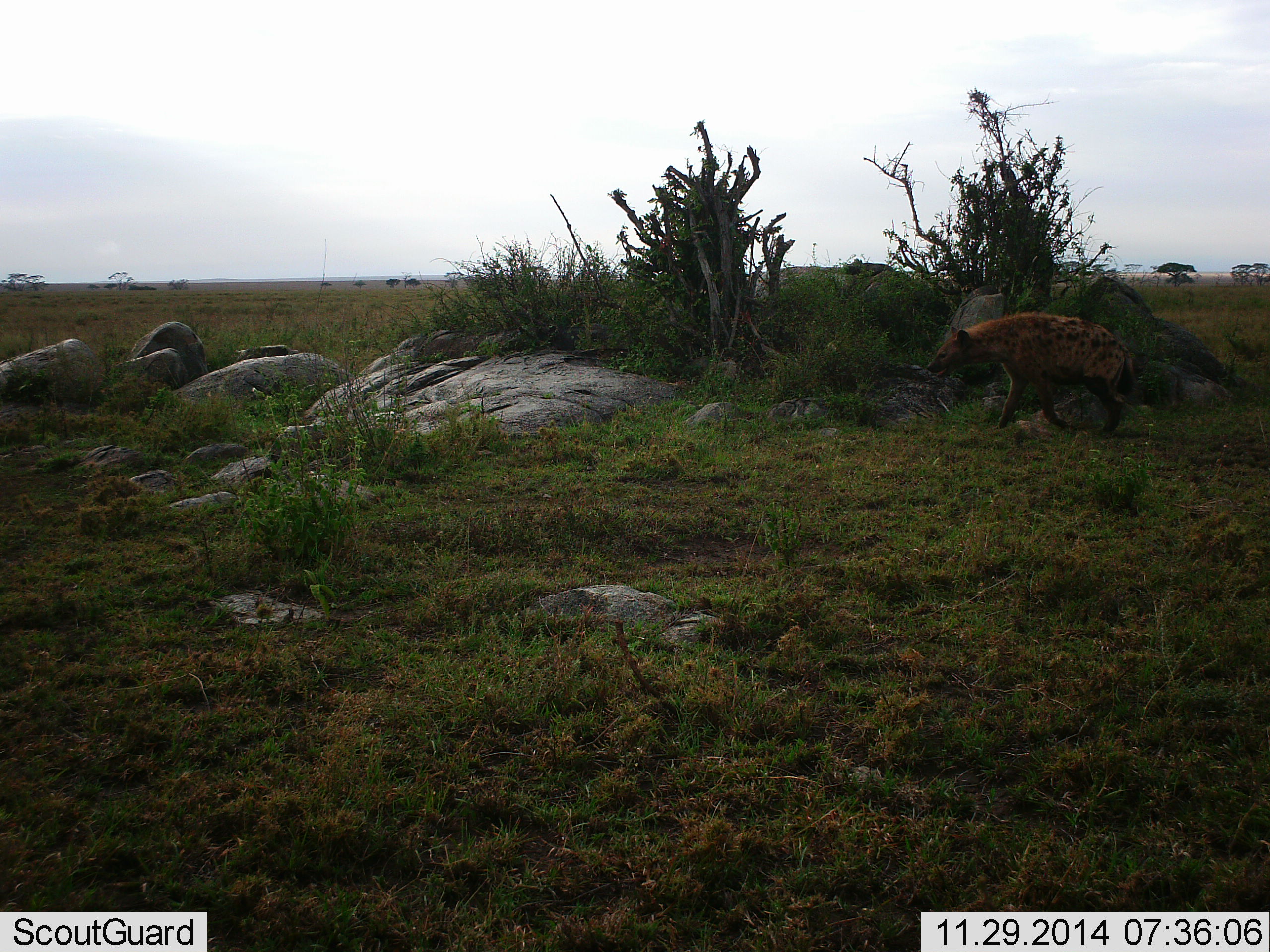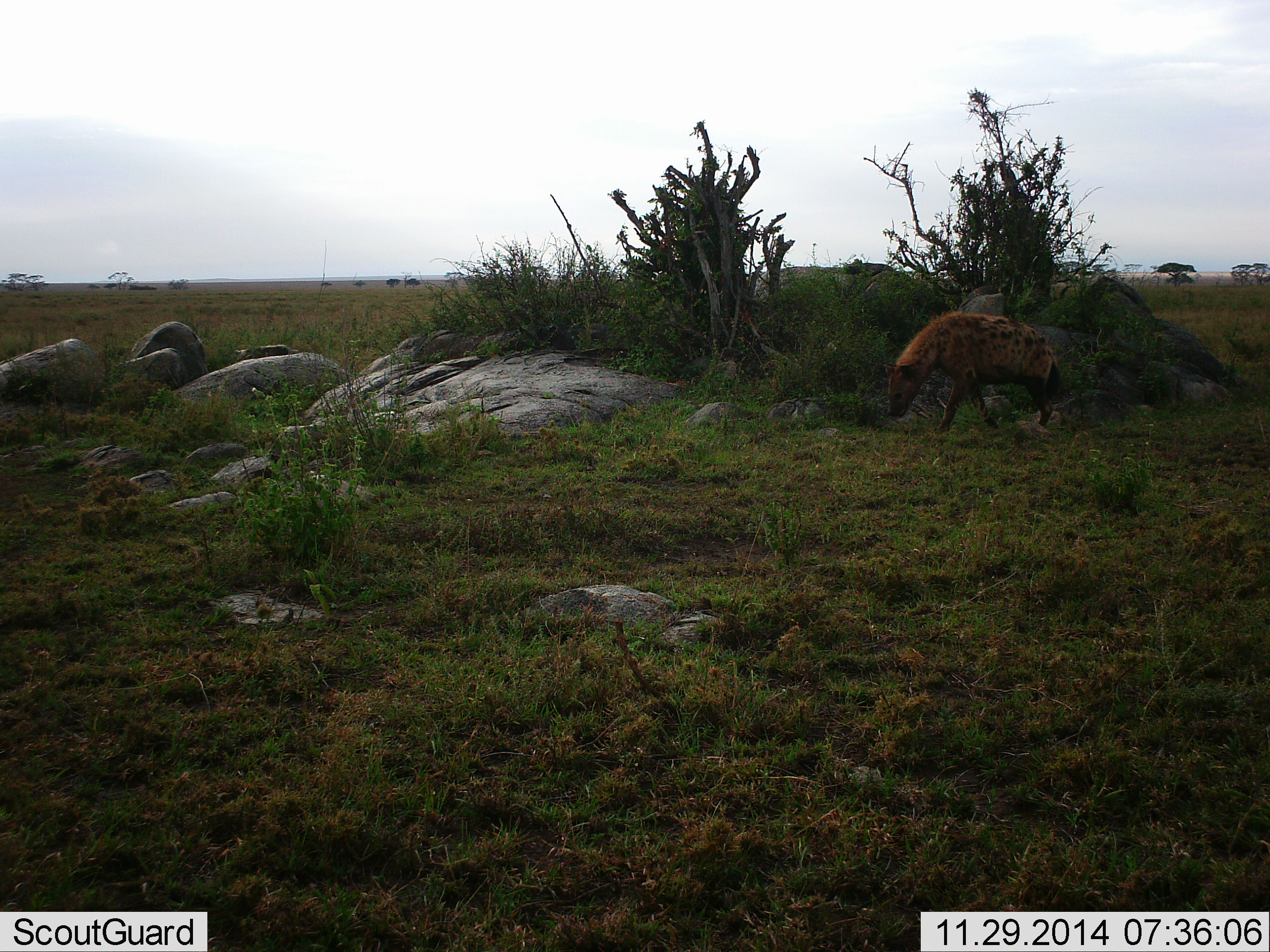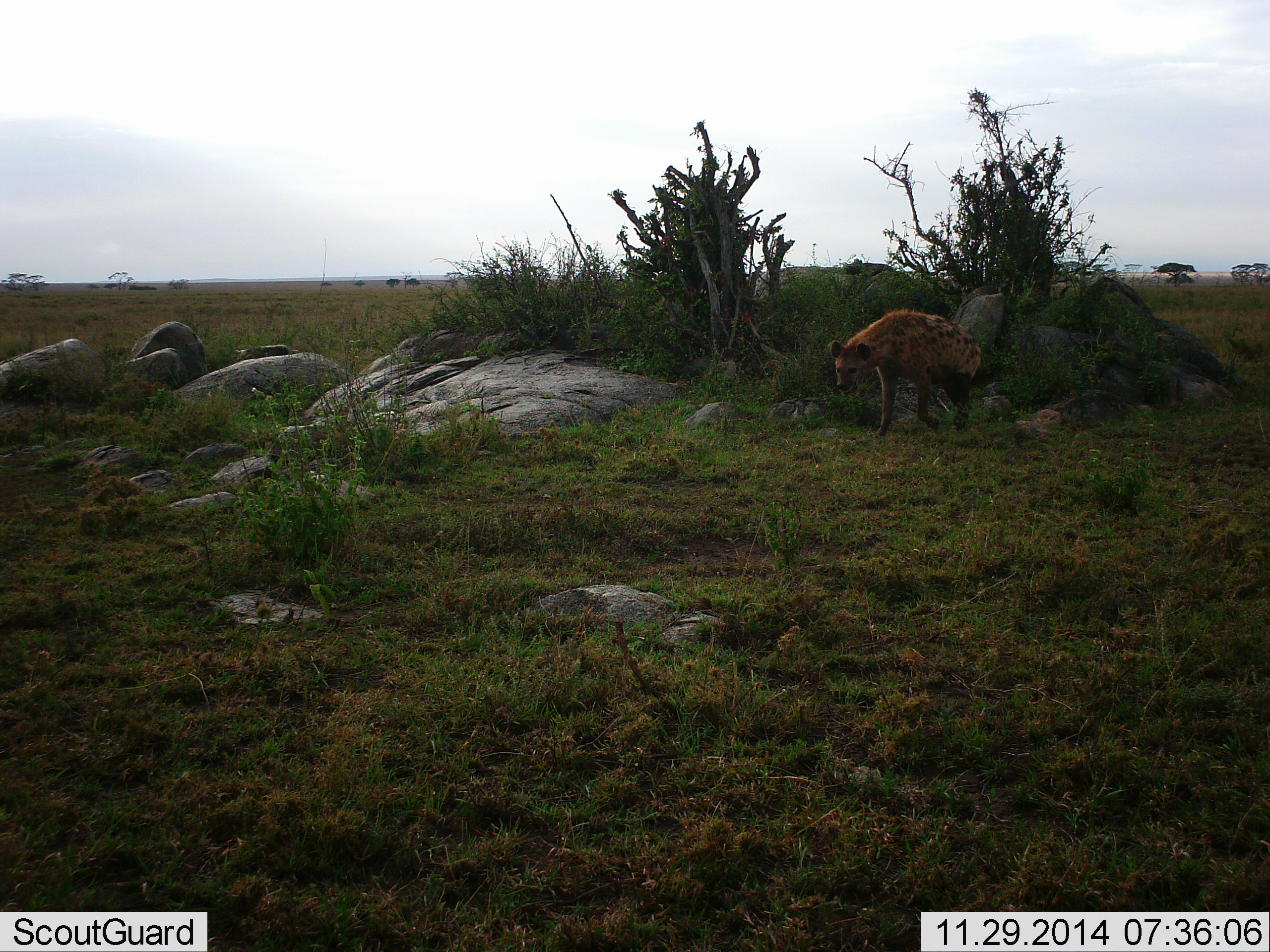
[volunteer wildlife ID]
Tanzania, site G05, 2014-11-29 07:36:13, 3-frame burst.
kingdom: Animalia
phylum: Chordata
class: Mammalia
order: Carnivora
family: Hyaenidae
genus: Crocuta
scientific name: Crocuta crocuta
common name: spotted hyena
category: hyenaspotted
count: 1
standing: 10%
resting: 0%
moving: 90%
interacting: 0%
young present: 0%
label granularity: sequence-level